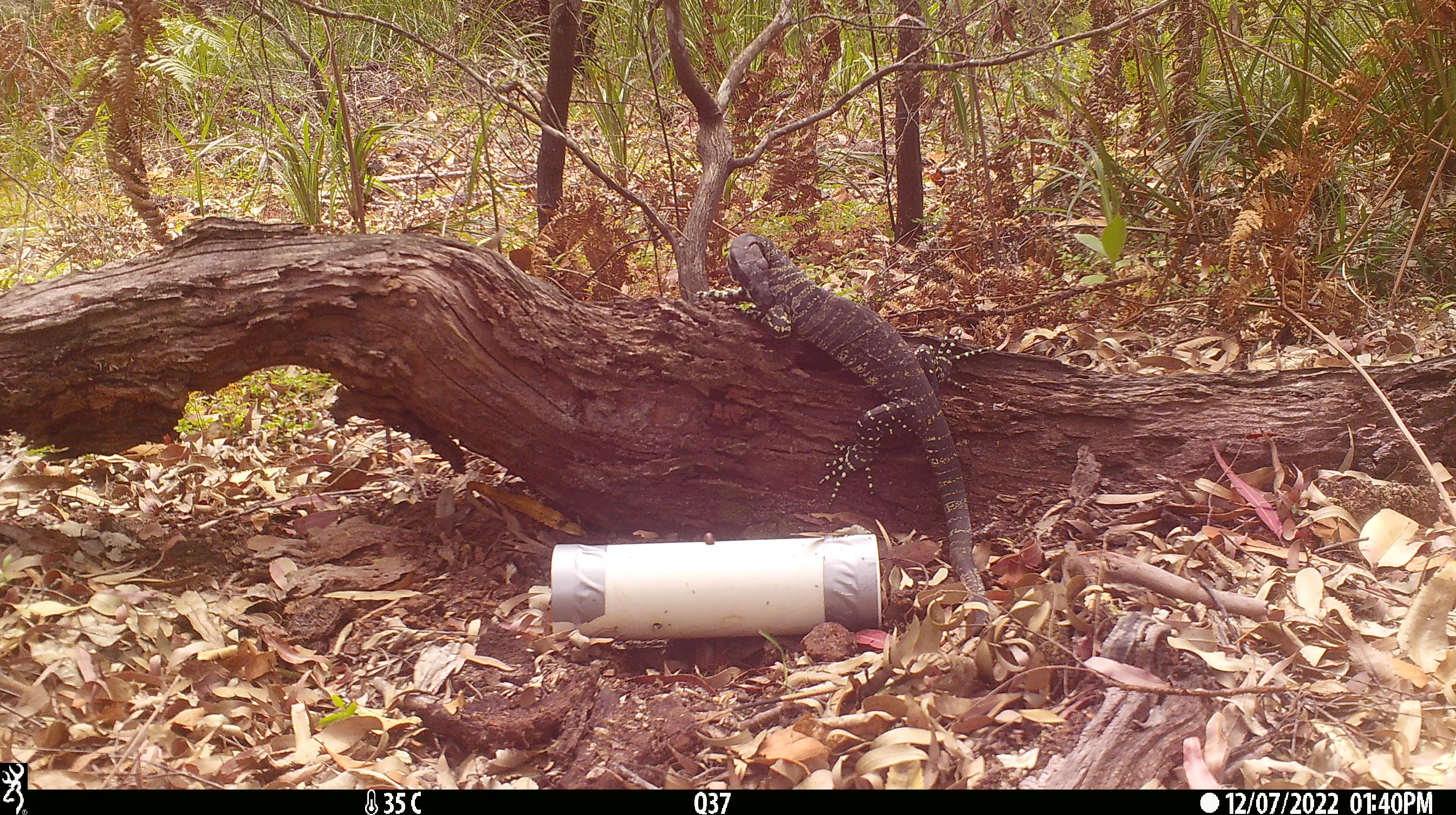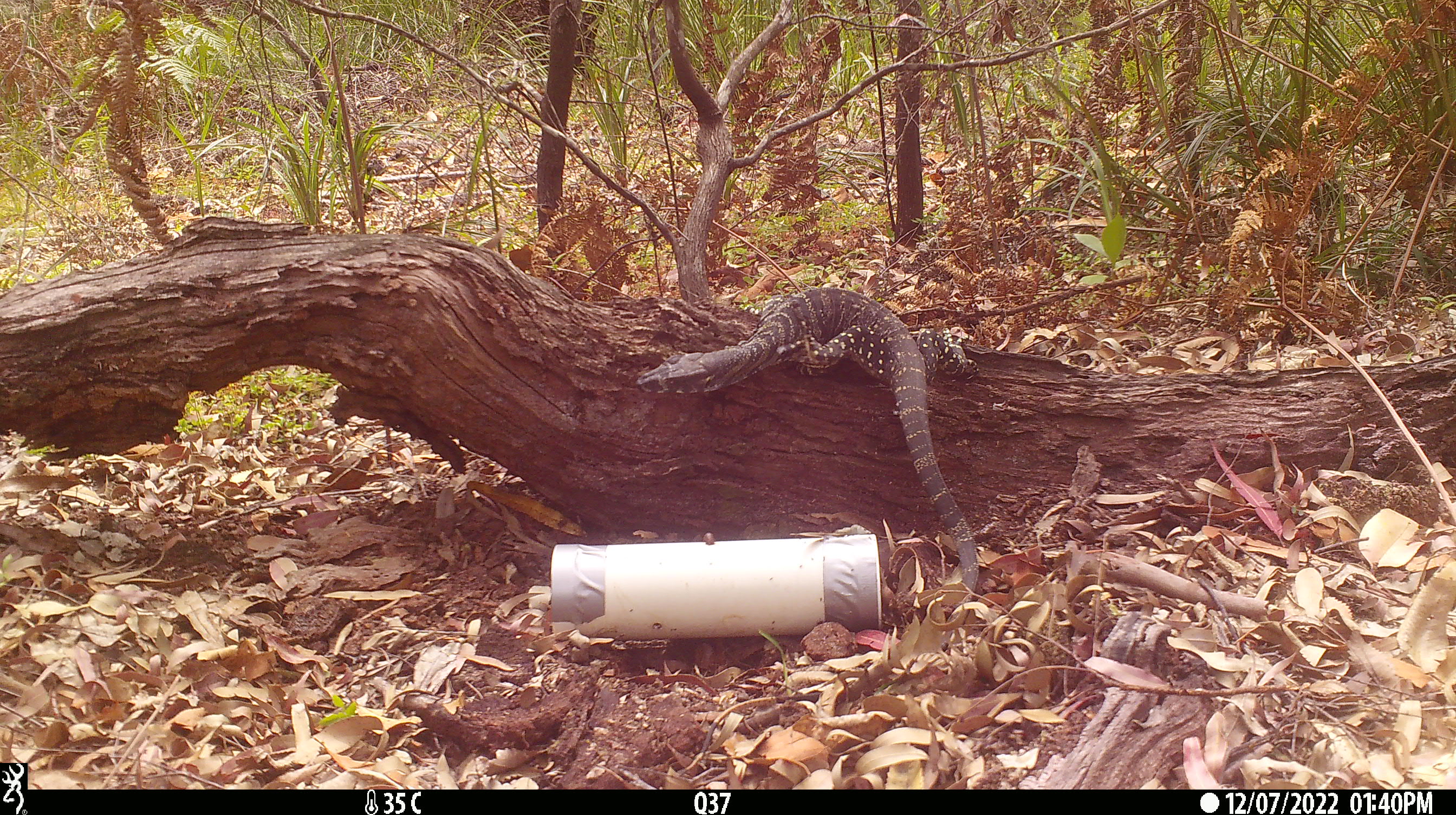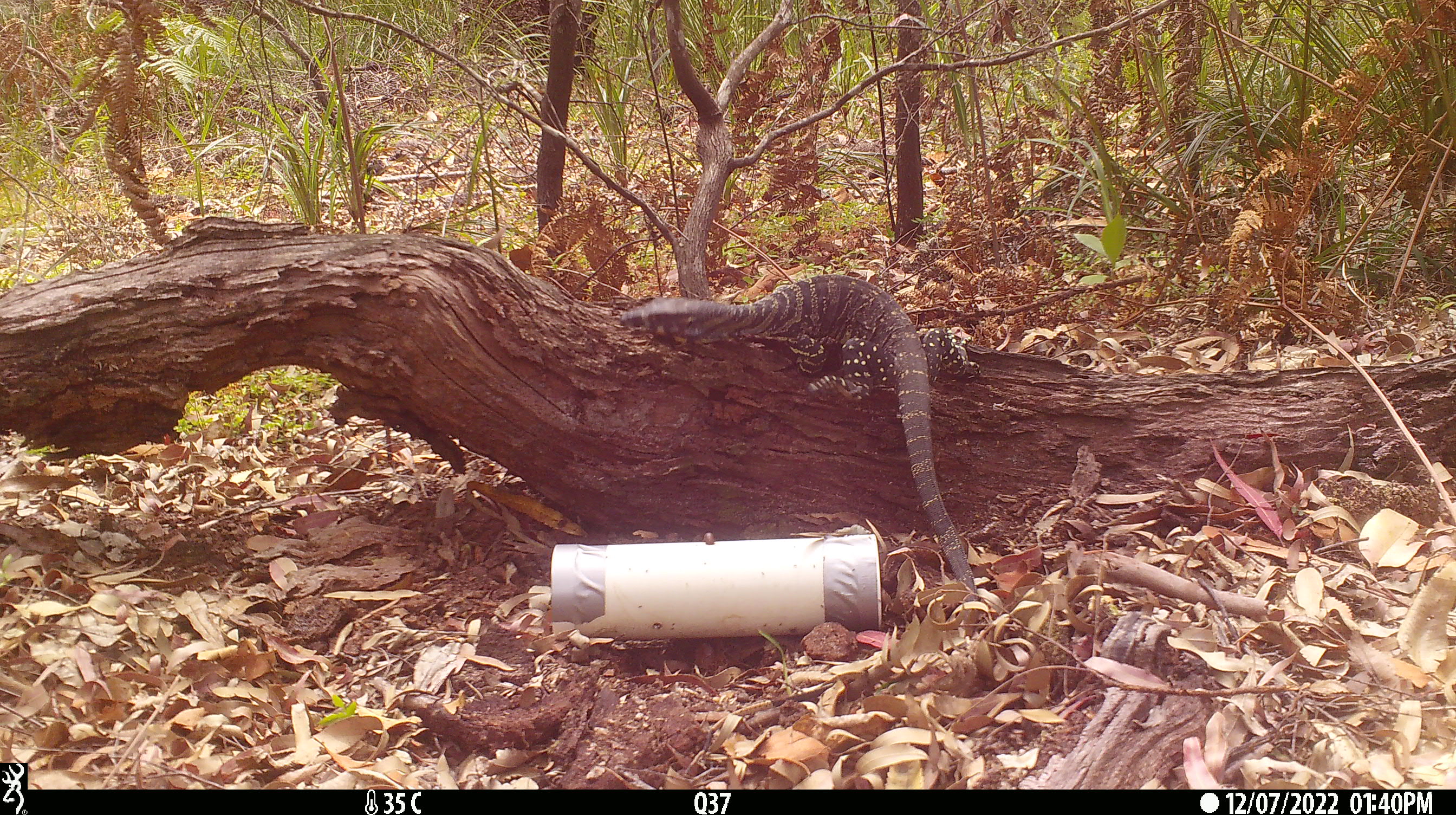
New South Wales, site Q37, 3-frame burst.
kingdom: Animalia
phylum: Chordata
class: Reptilia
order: Squamata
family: Varanidae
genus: Varanus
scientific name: Varanus varius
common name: lace monitor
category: goanna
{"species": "goanna (lace monitor) (Varanus varius)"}